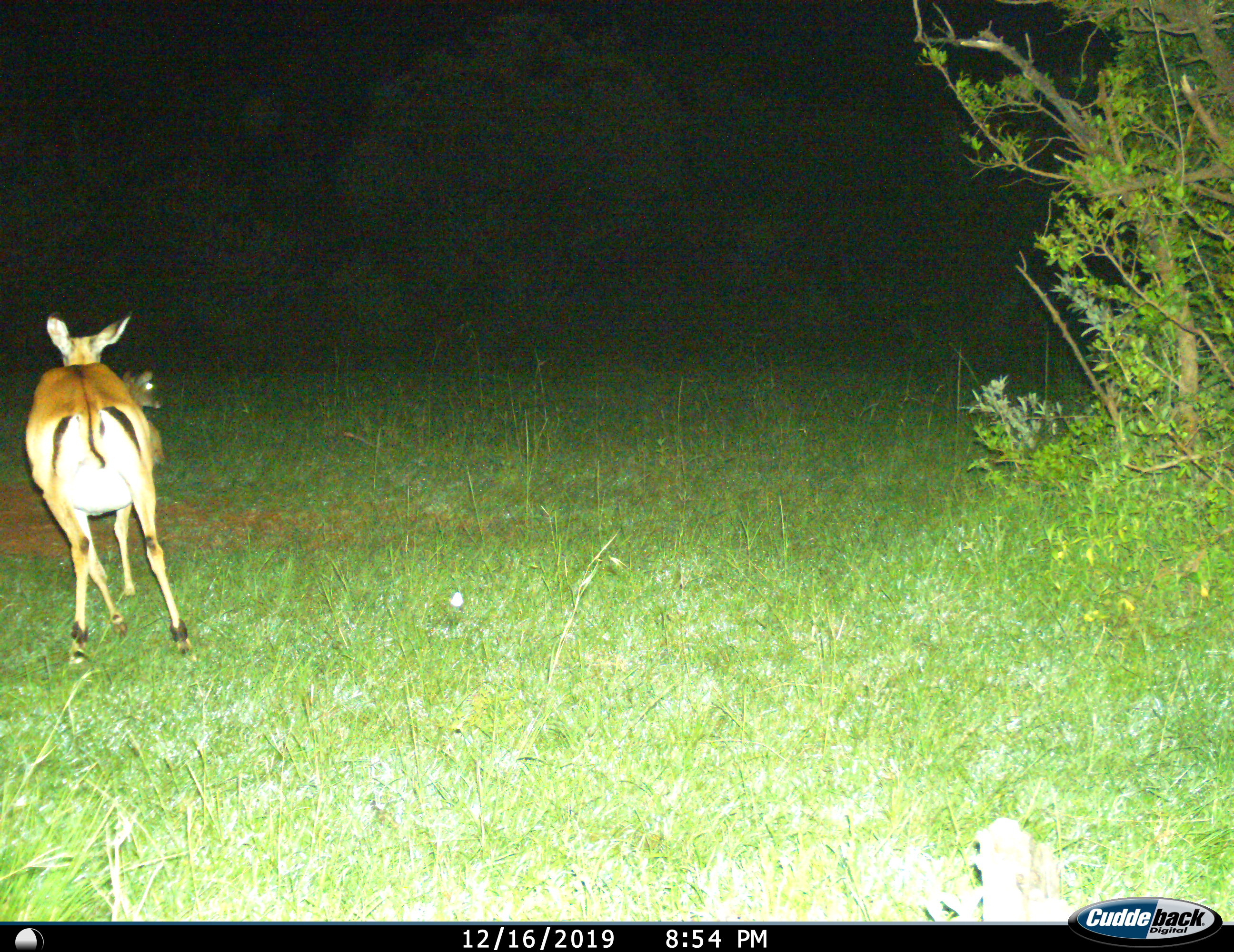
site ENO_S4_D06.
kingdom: Animalia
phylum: Chordata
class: Mammalia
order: Artiodactyla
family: Bovidae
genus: Aepyceros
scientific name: Aepyceros melampus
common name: impala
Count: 2.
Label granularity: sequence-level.